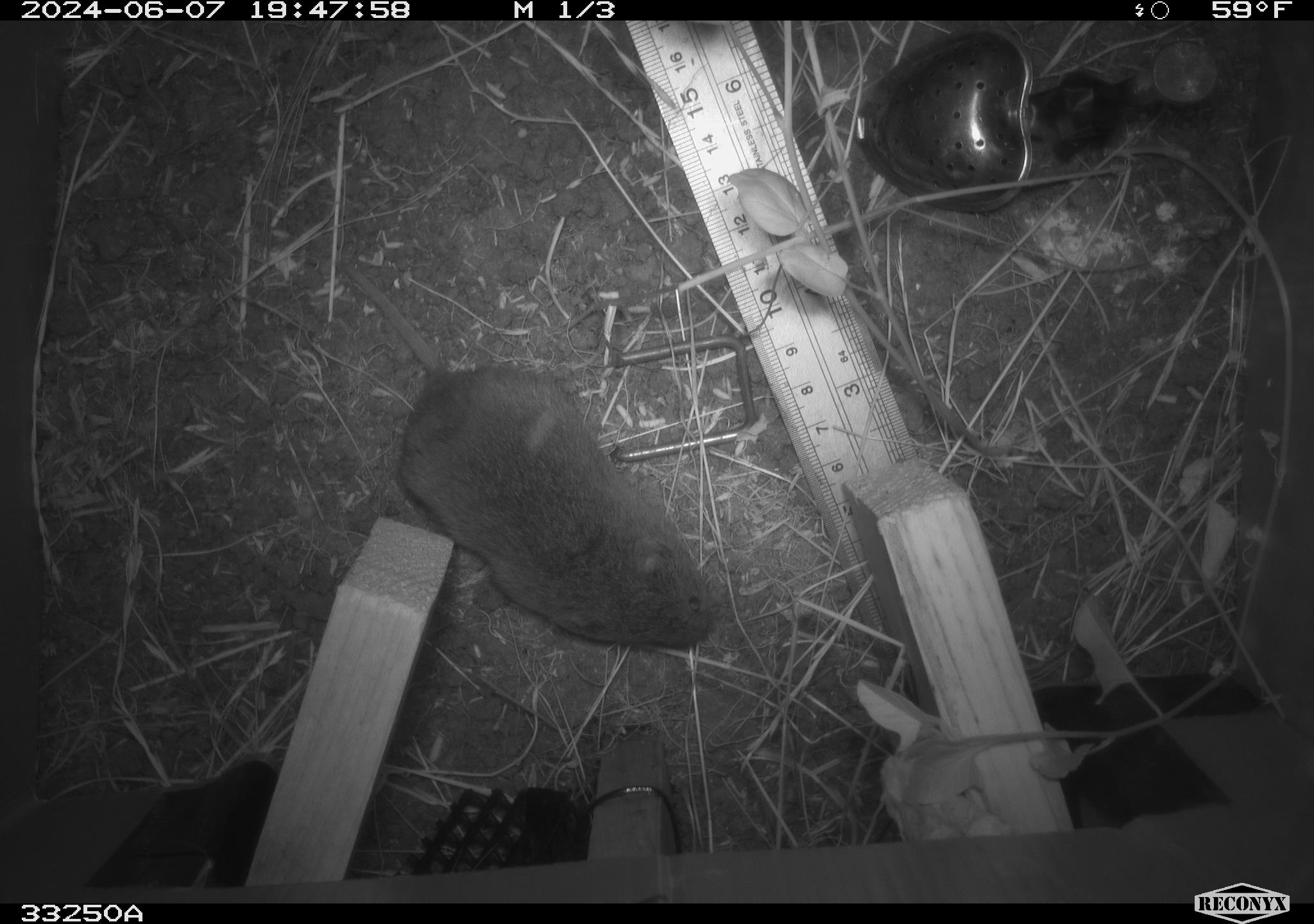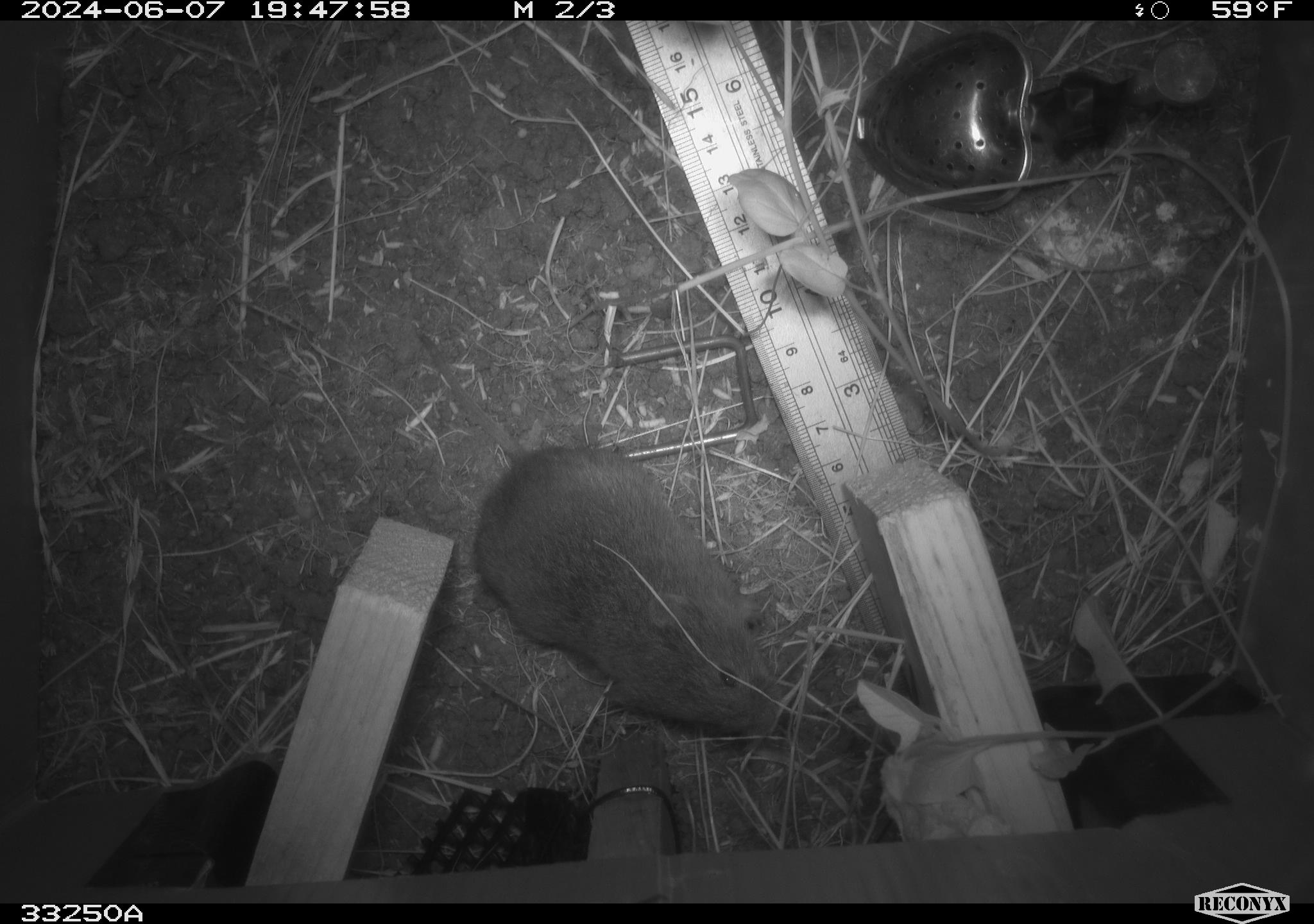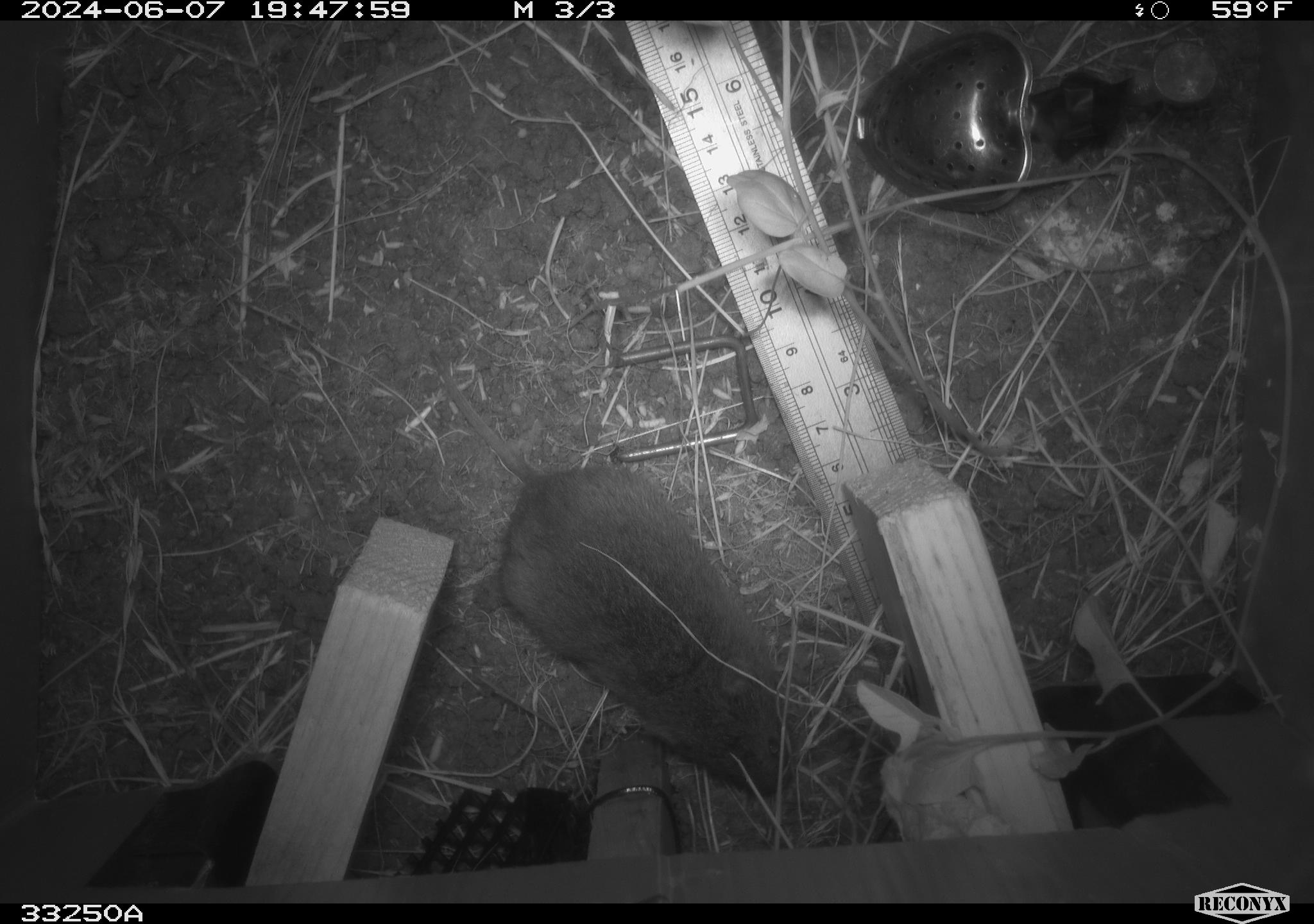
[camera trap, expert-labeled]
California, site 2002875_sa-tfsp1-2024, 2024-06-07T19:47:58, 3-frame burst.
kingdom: Animalia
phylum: Chordata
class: Mammalia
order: Rodentia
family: Cricetidae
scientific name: Arvicolinae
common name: voles, lemmings, and muskrats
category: arvicolinae subfamily